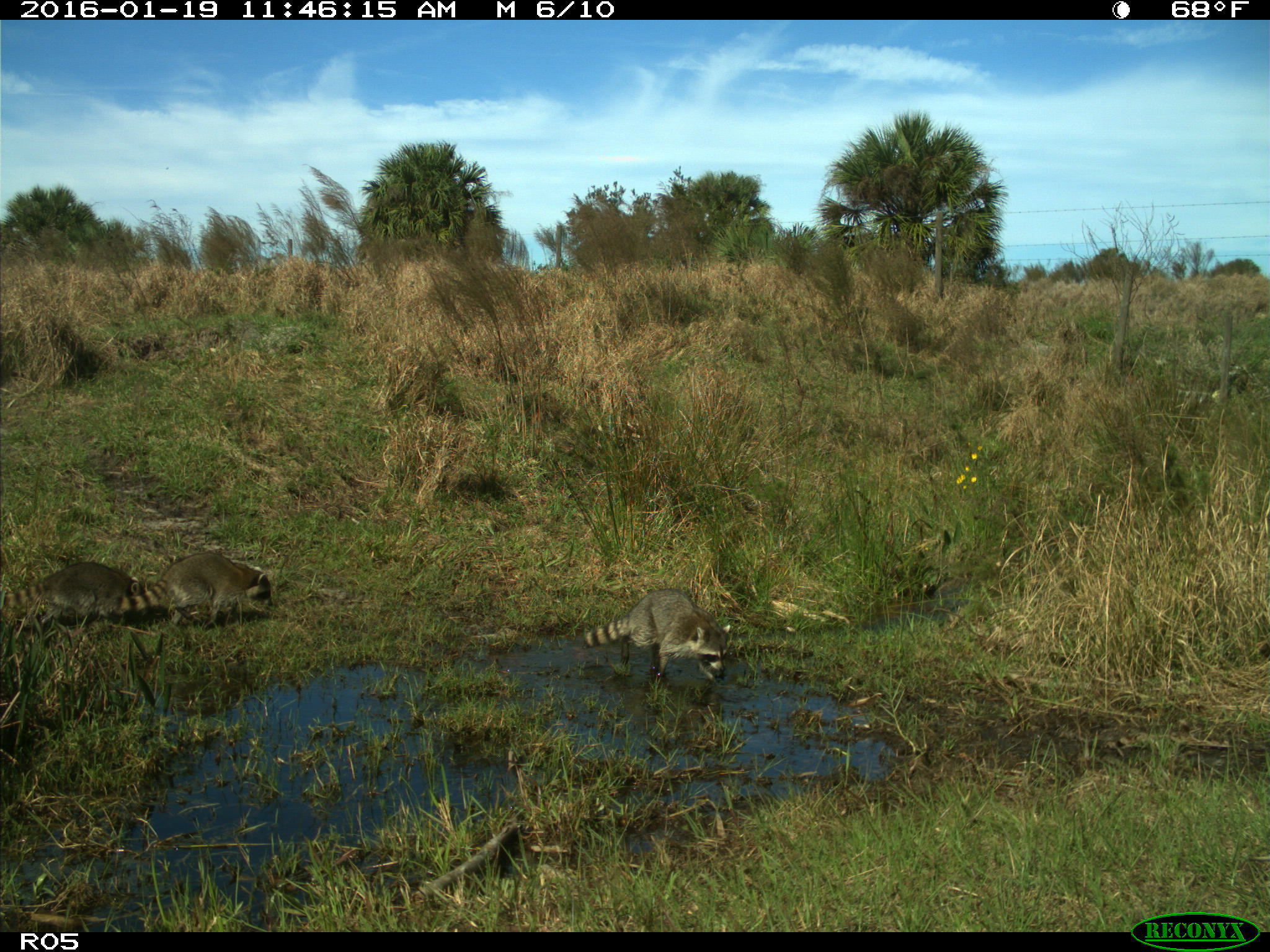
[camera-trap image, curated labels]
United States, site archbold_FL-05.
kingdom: Animalia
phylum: Chordata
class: Mammalia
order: Carnivora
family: Procyonidae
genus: Procyon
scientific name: Procyon lotor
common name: common raccoon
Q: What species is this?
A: Procyon lotor (common raccoon).